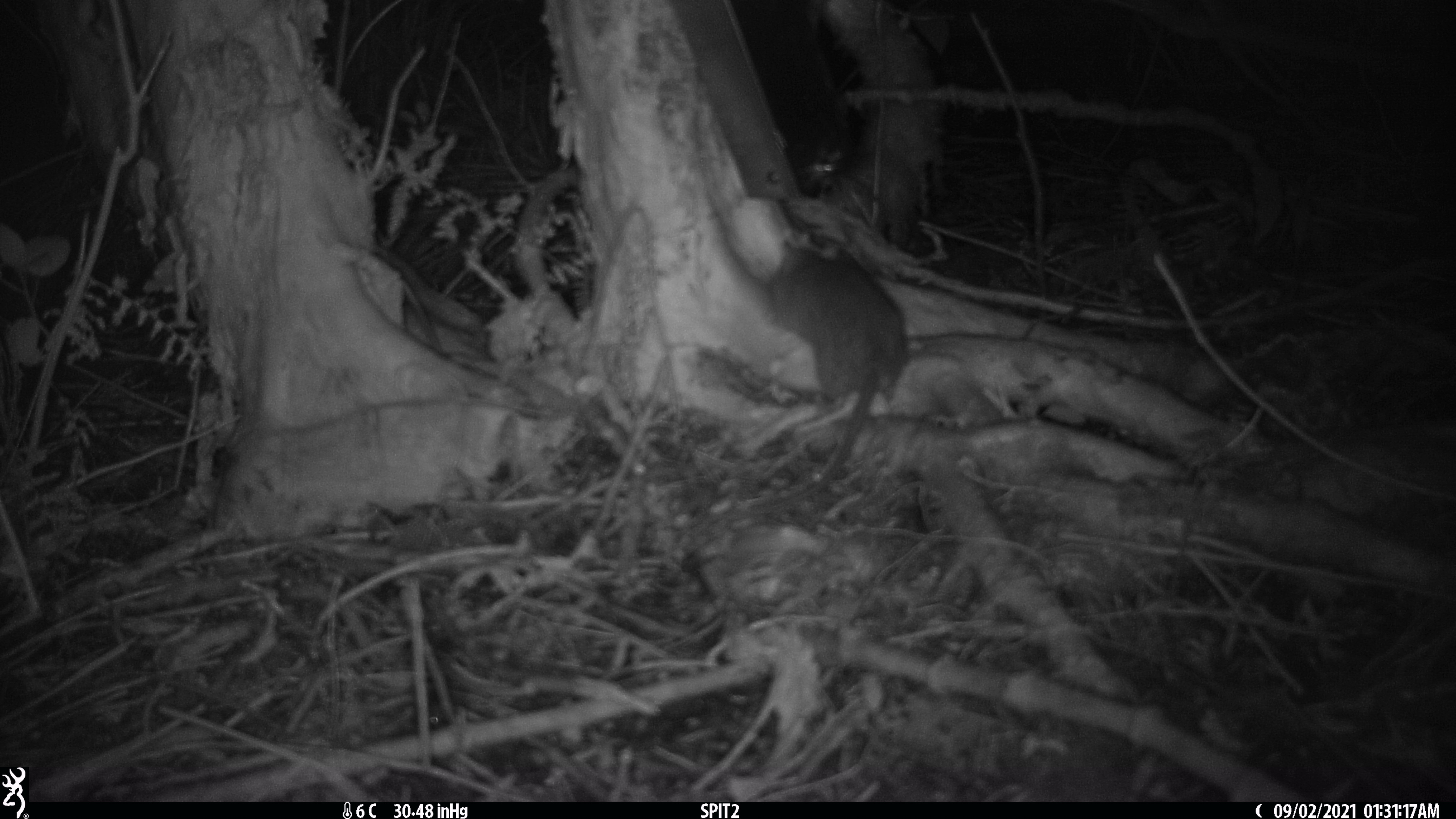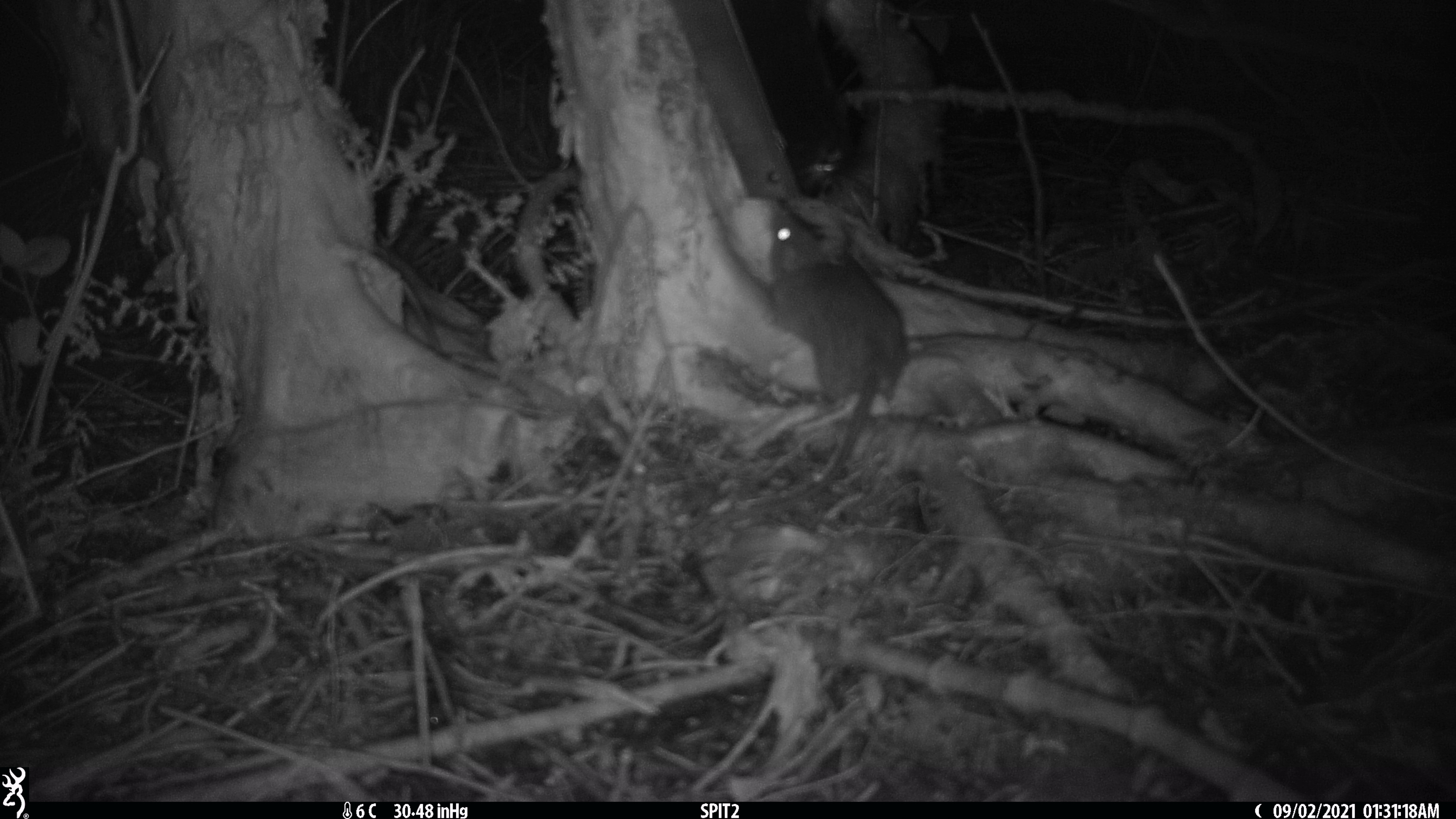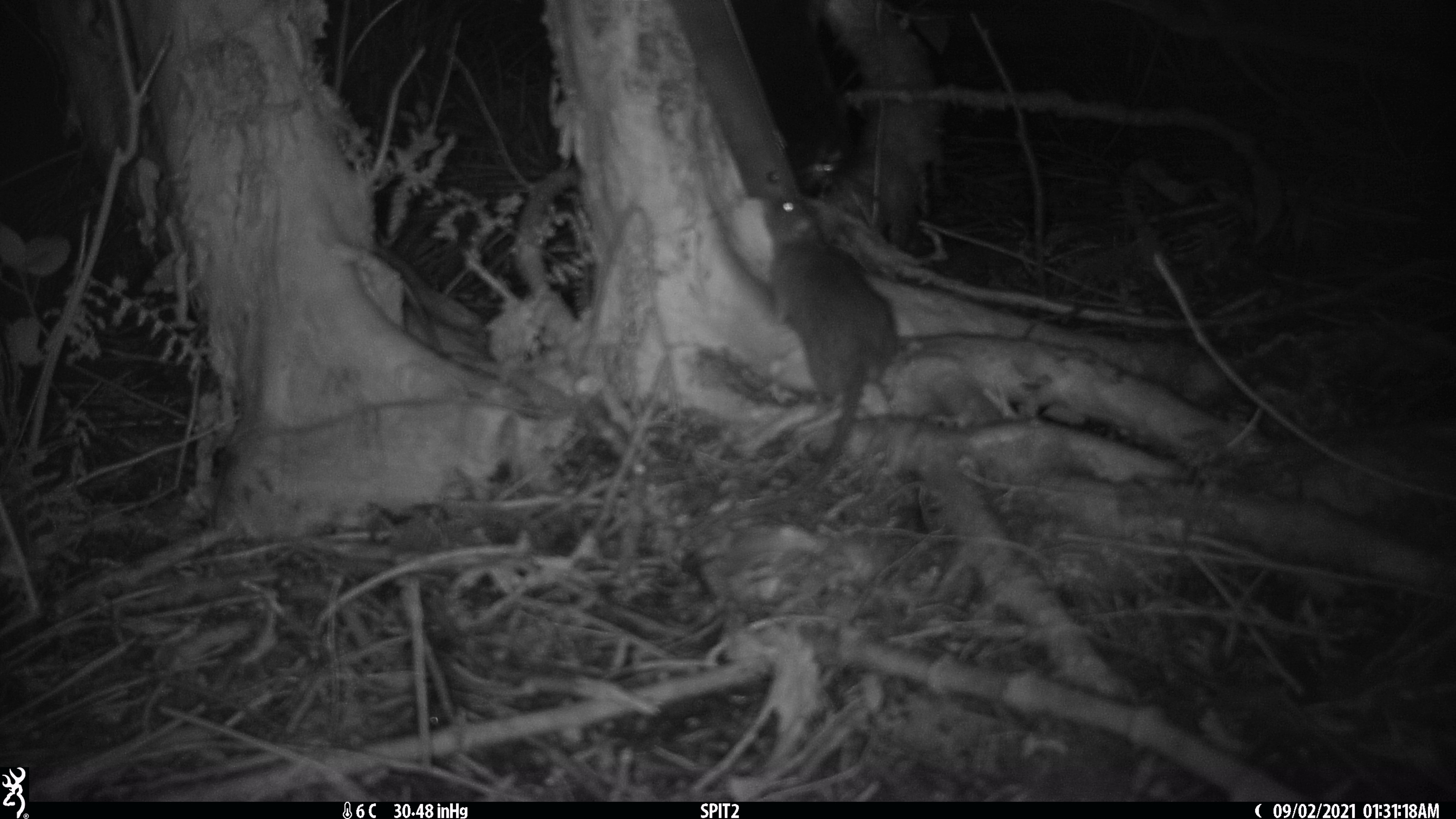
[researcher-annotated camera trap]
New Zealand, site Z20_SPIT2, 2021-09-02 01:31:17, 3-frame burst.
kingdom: Animalia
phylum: Chordata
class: Mammalia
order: Rodentia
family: Muridae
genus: Rattus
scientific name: Rattus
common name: rat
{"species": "rat (Rattus)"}